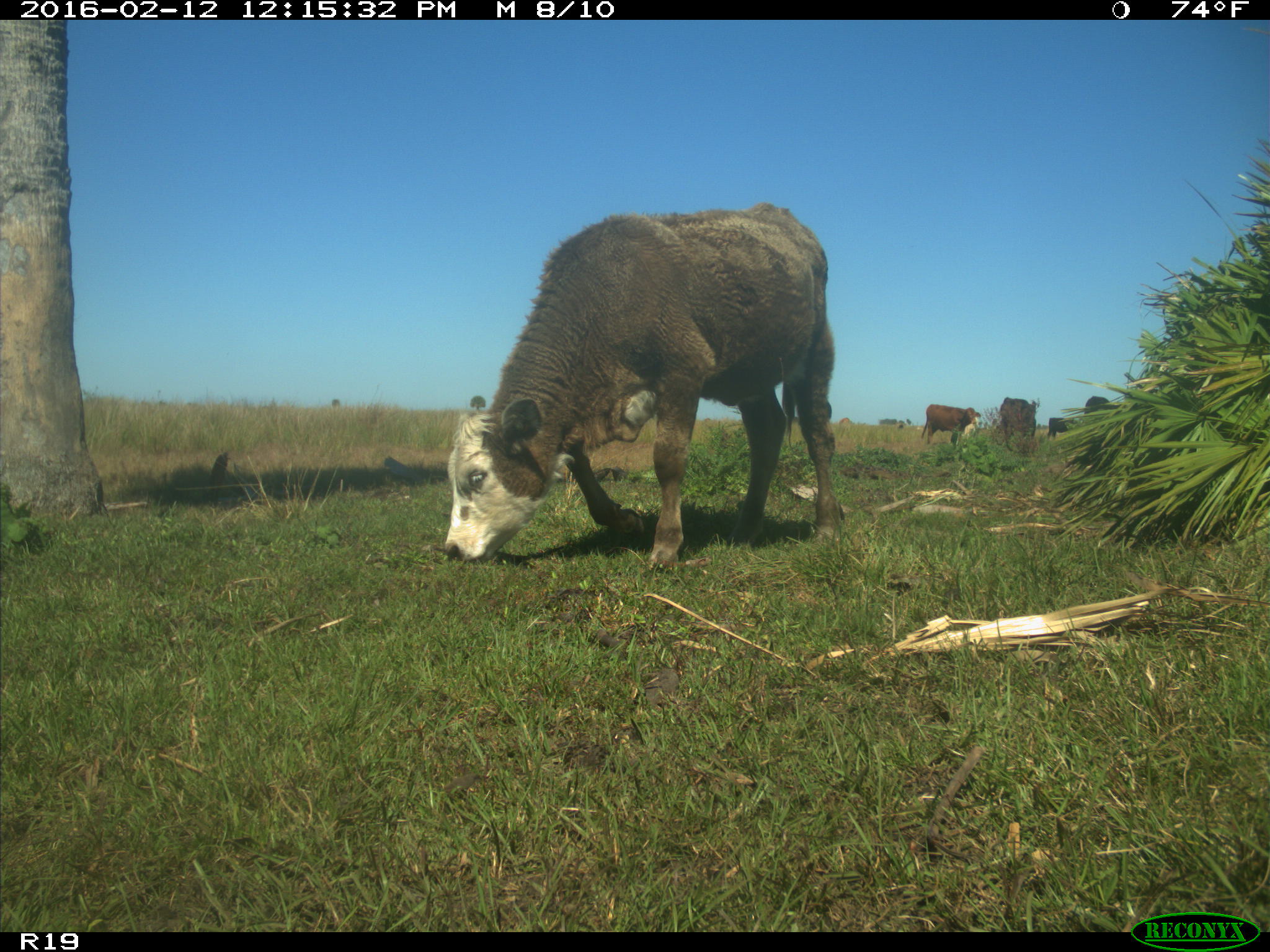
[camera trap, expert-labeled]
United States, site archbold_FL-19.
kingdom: Animalia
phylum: Chordata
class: Mammalia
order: Artiodactyla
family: Bovidae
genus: Bos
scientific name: Bos taurus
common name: domestic cow